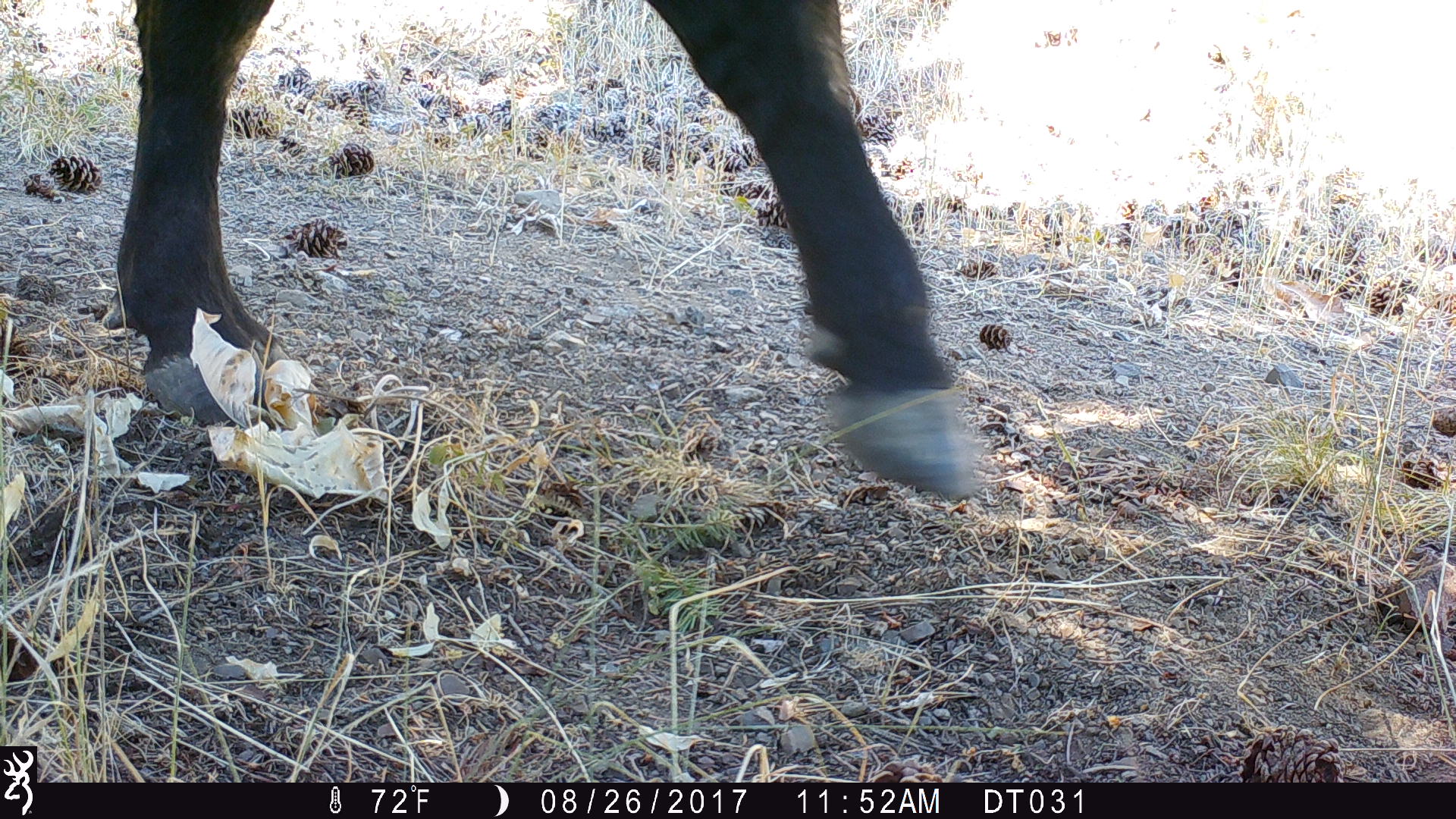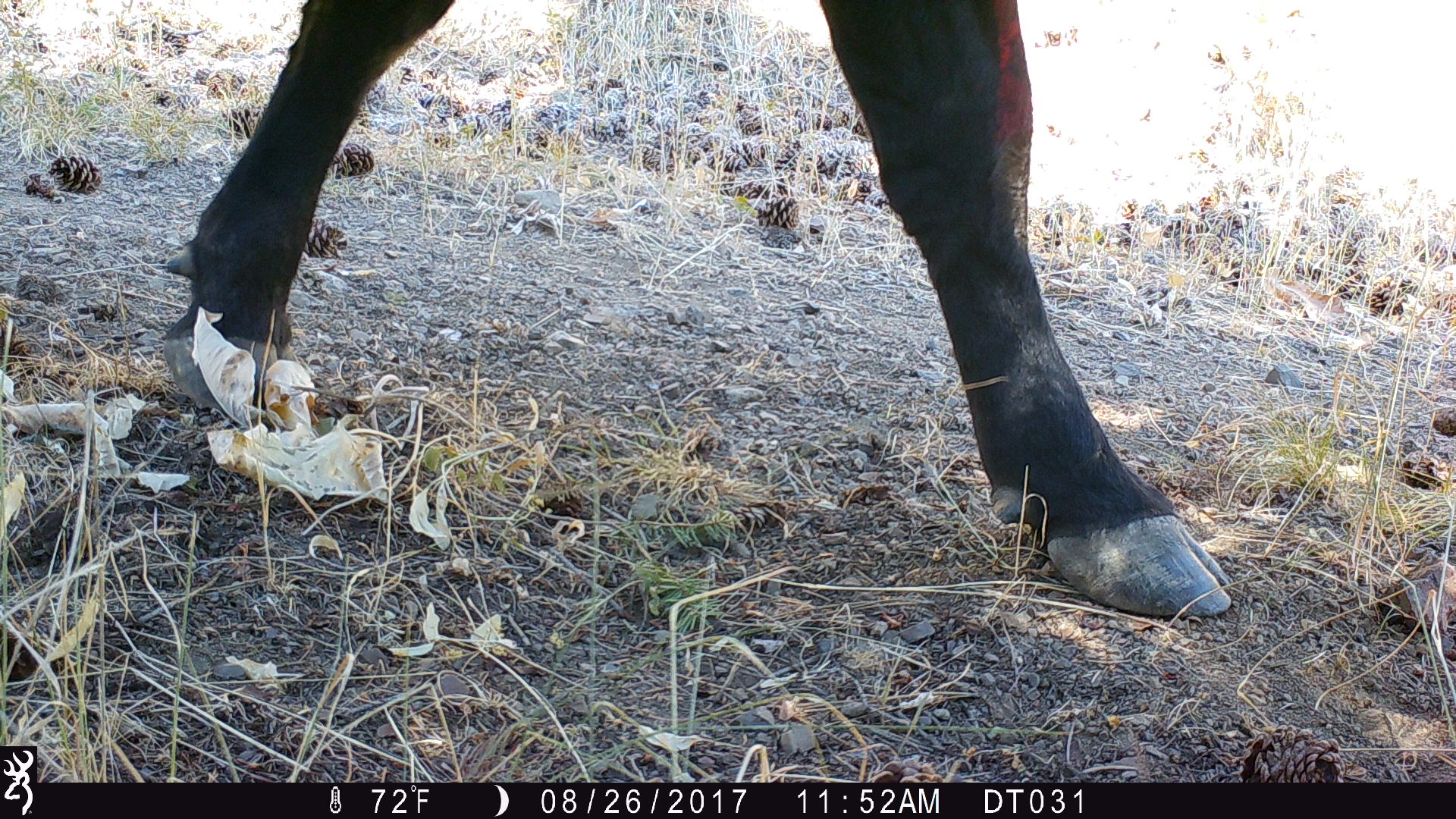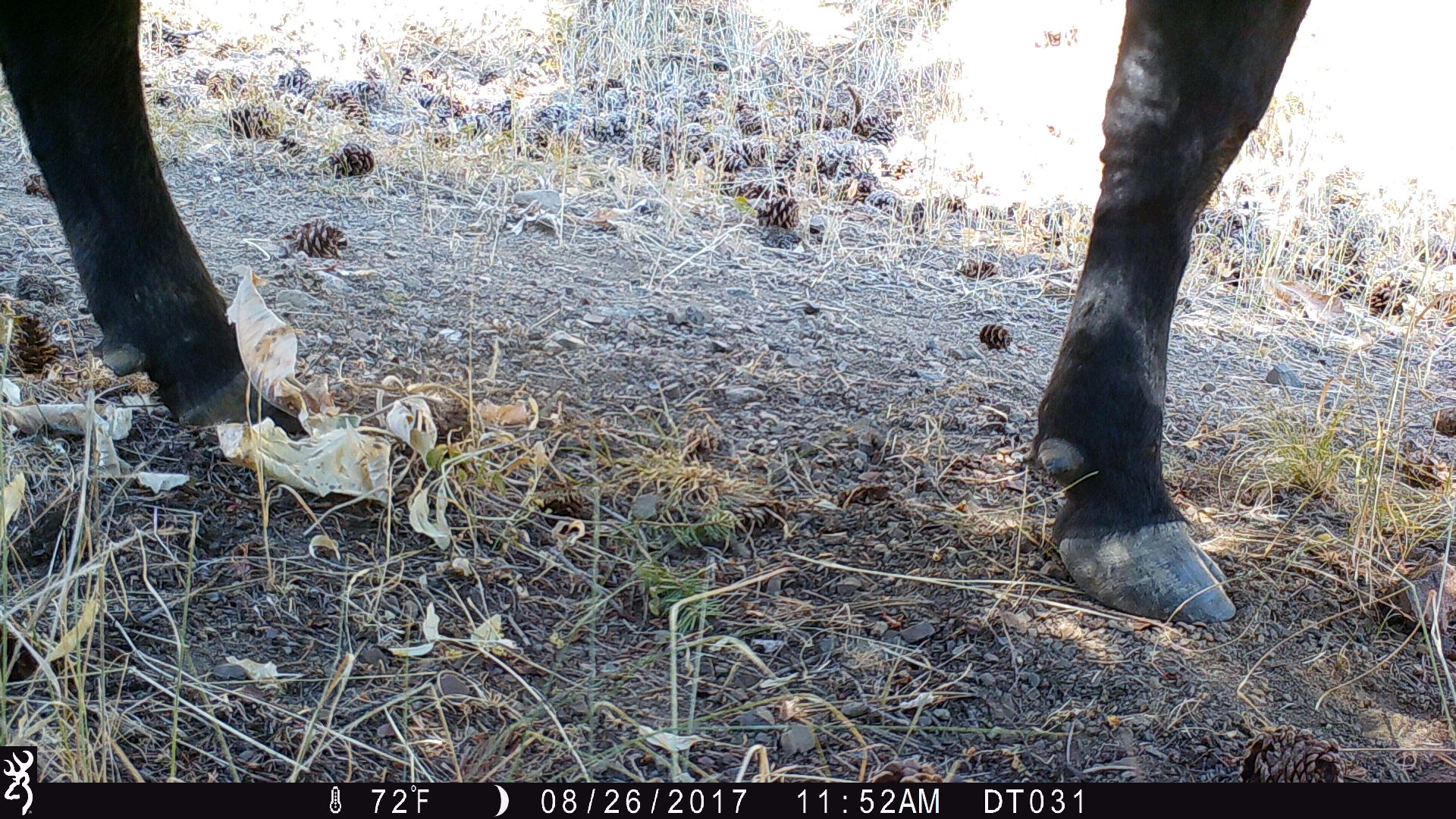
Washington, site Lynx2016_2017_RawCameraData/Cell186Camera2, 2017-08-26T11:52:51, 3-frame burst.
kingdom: Animalia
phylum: Chordata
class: Mammalia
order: Artiodactyla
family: Bovidae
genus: Bos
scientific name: Bos taurus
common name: domestic cattle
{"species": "domestic cattle (Bos taurus)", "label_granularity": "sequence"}